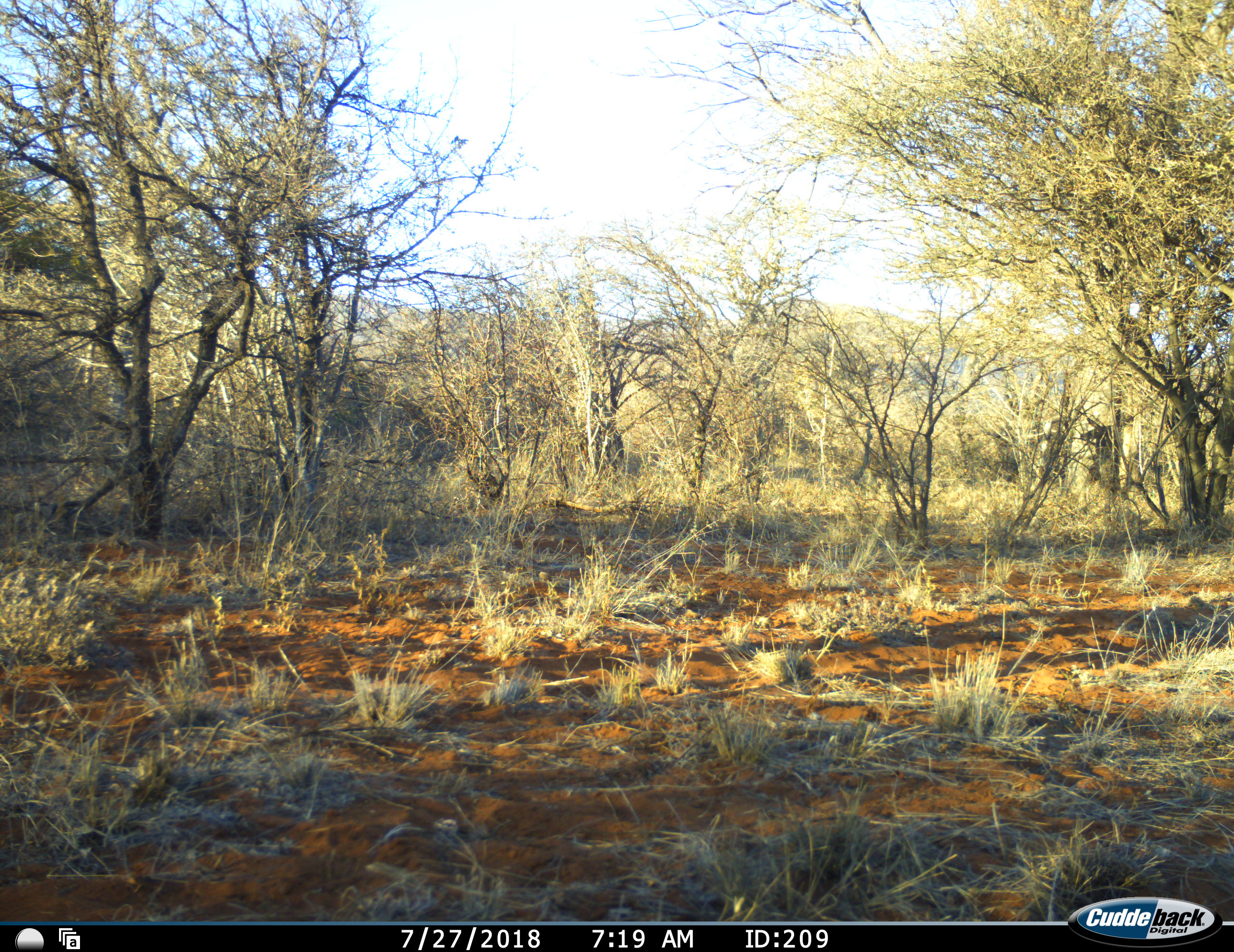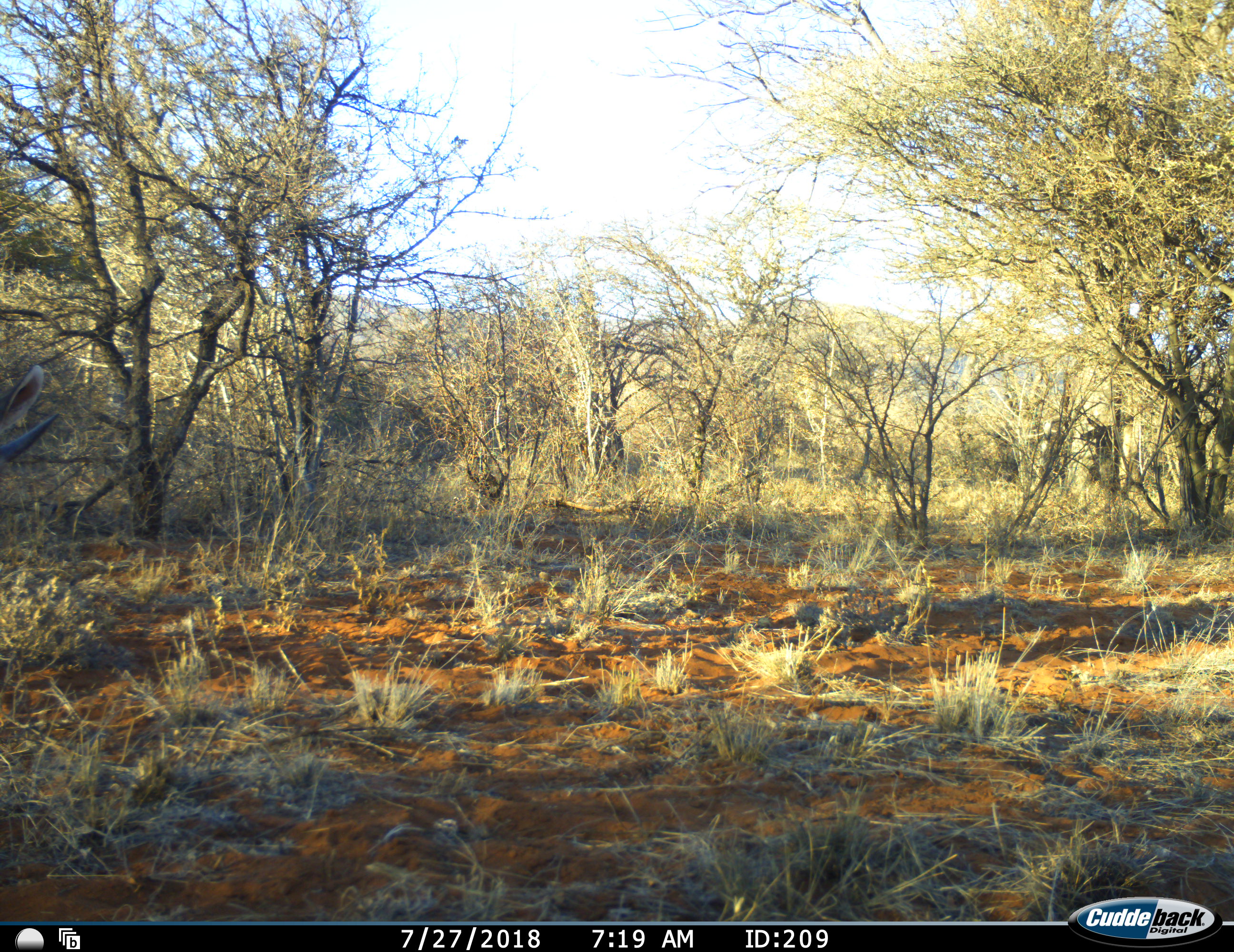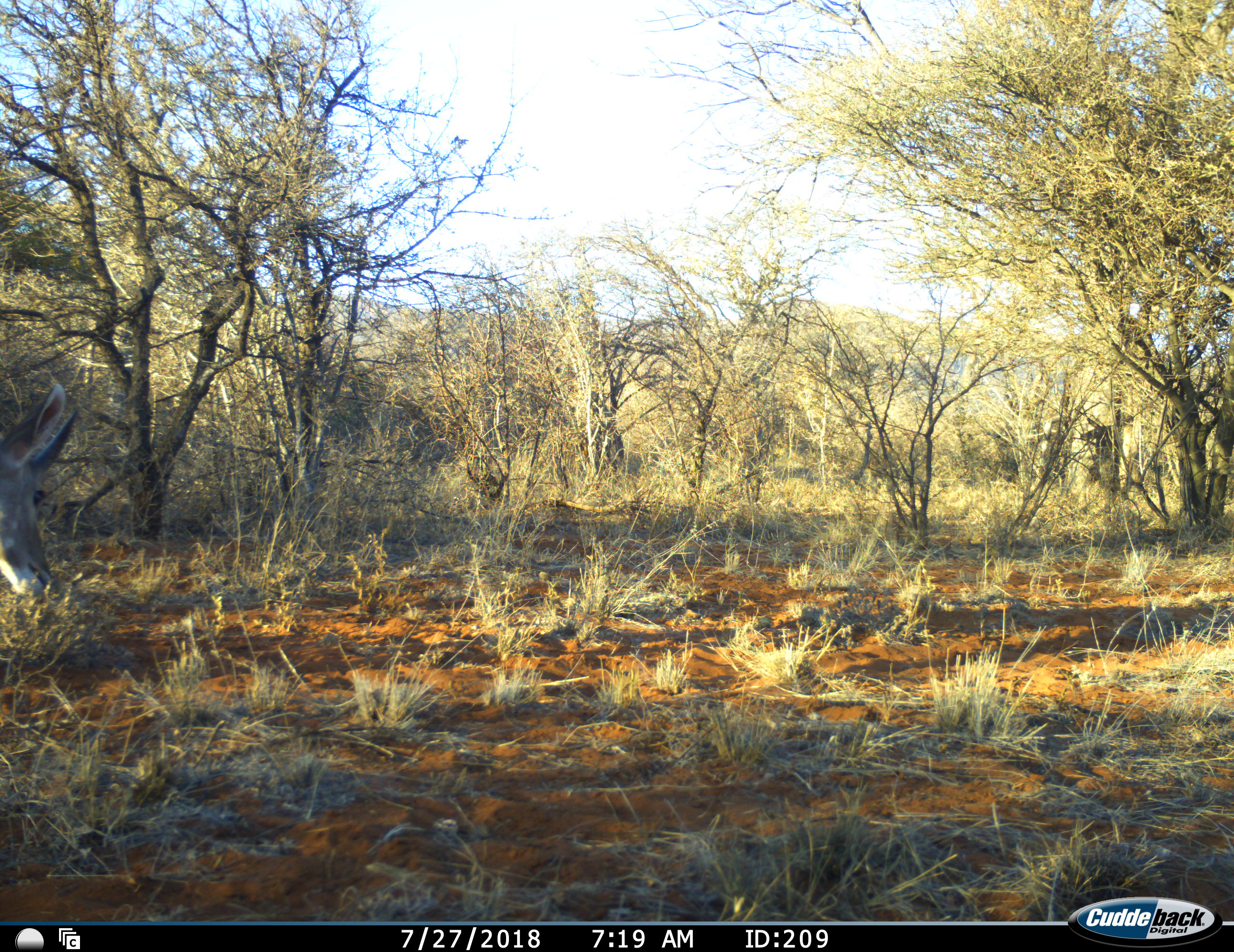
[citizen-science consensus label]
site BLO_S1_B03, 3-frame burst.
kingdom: Animalia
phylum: Chordata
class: Mammalia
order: Artiodactyla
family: Bovidae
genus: Ourebia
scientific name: Ourebia ourebi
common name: oribi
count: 1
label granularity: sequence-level